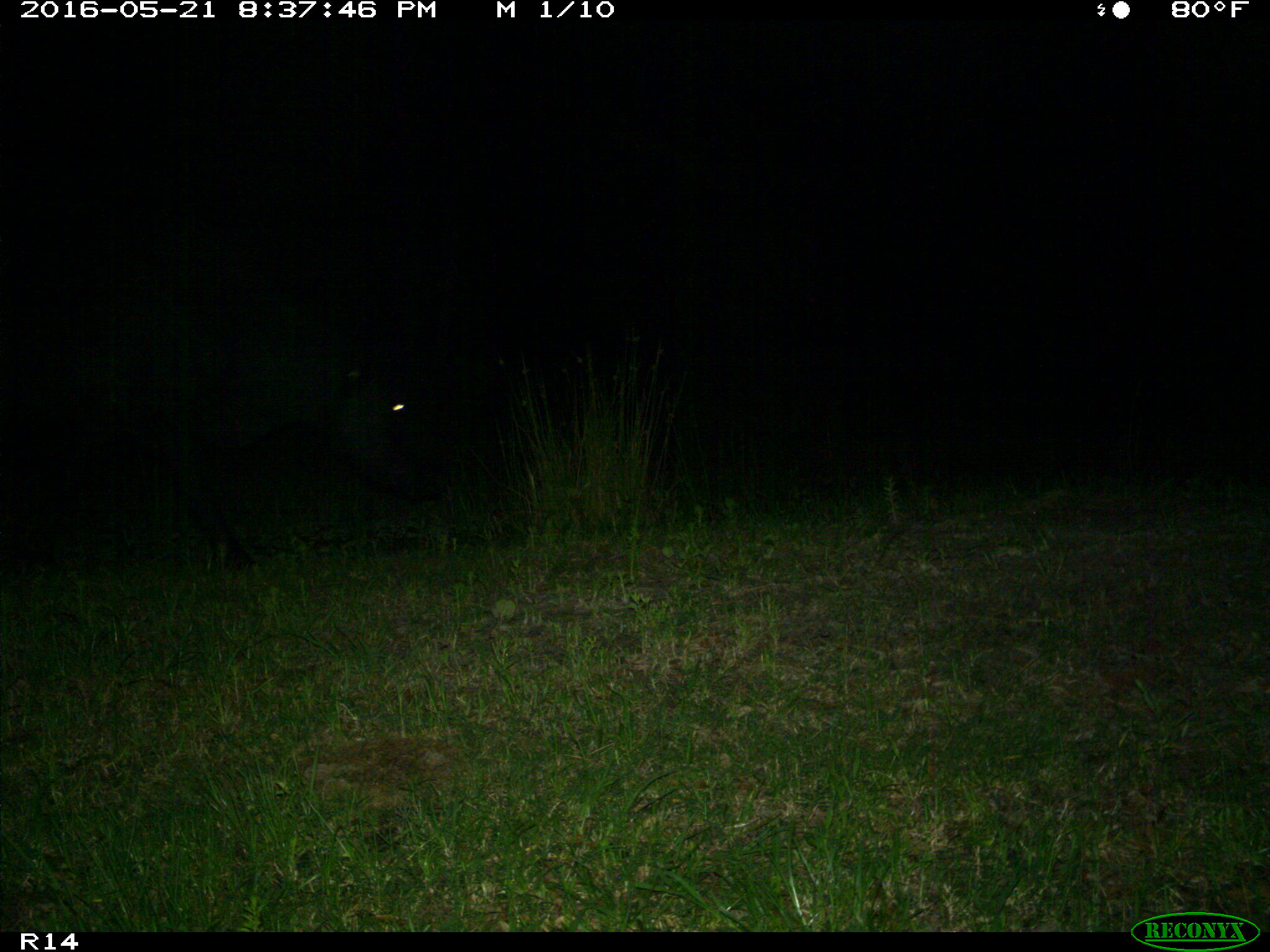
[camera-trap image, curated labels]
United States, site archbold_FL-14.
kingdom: Animalia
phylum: Chordata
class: Mammalia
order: Artiodactyla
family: Bovidae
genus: Bos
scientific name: Bos taurus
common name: domestic cow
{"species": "Bos taurus (domestic cow)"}